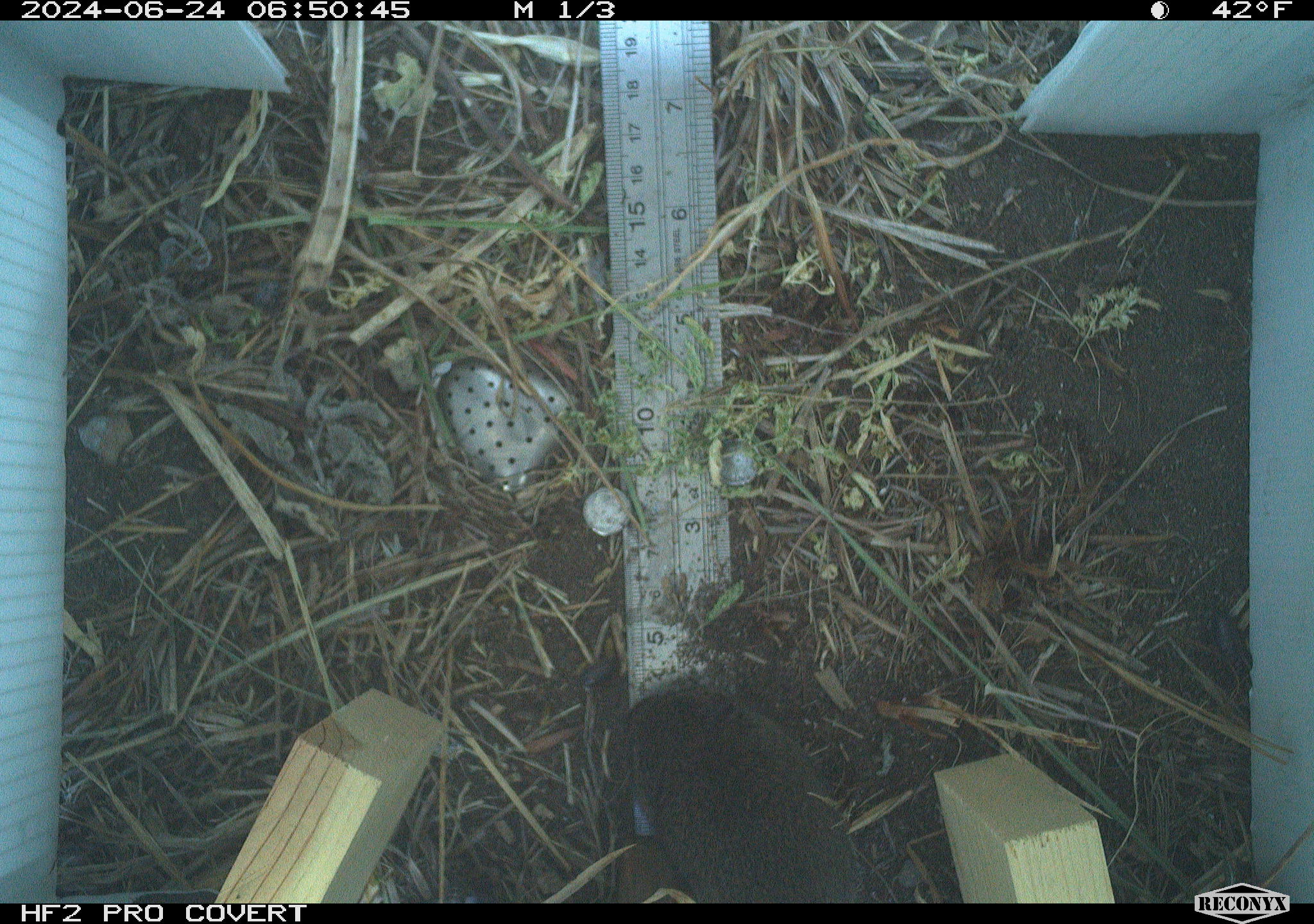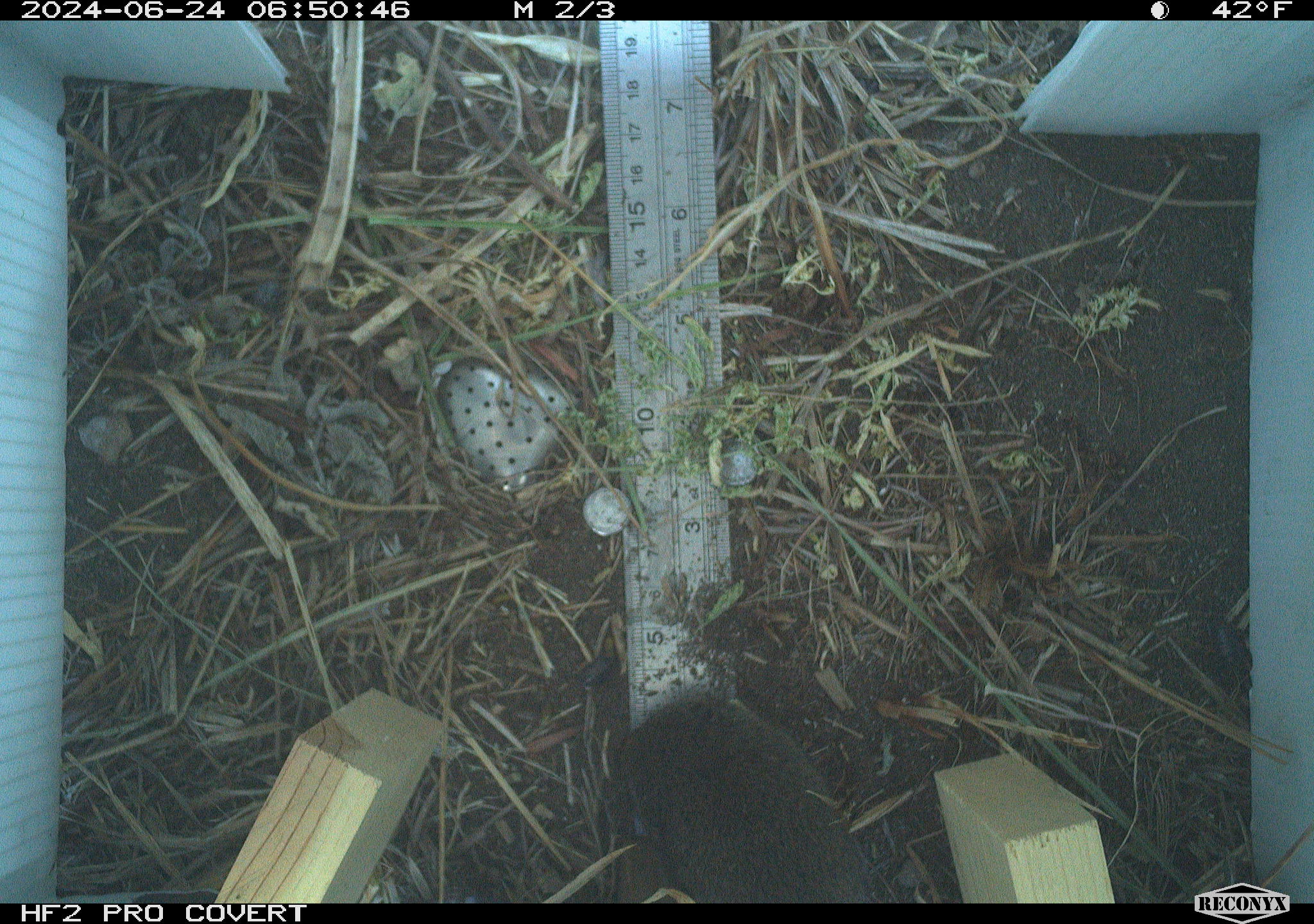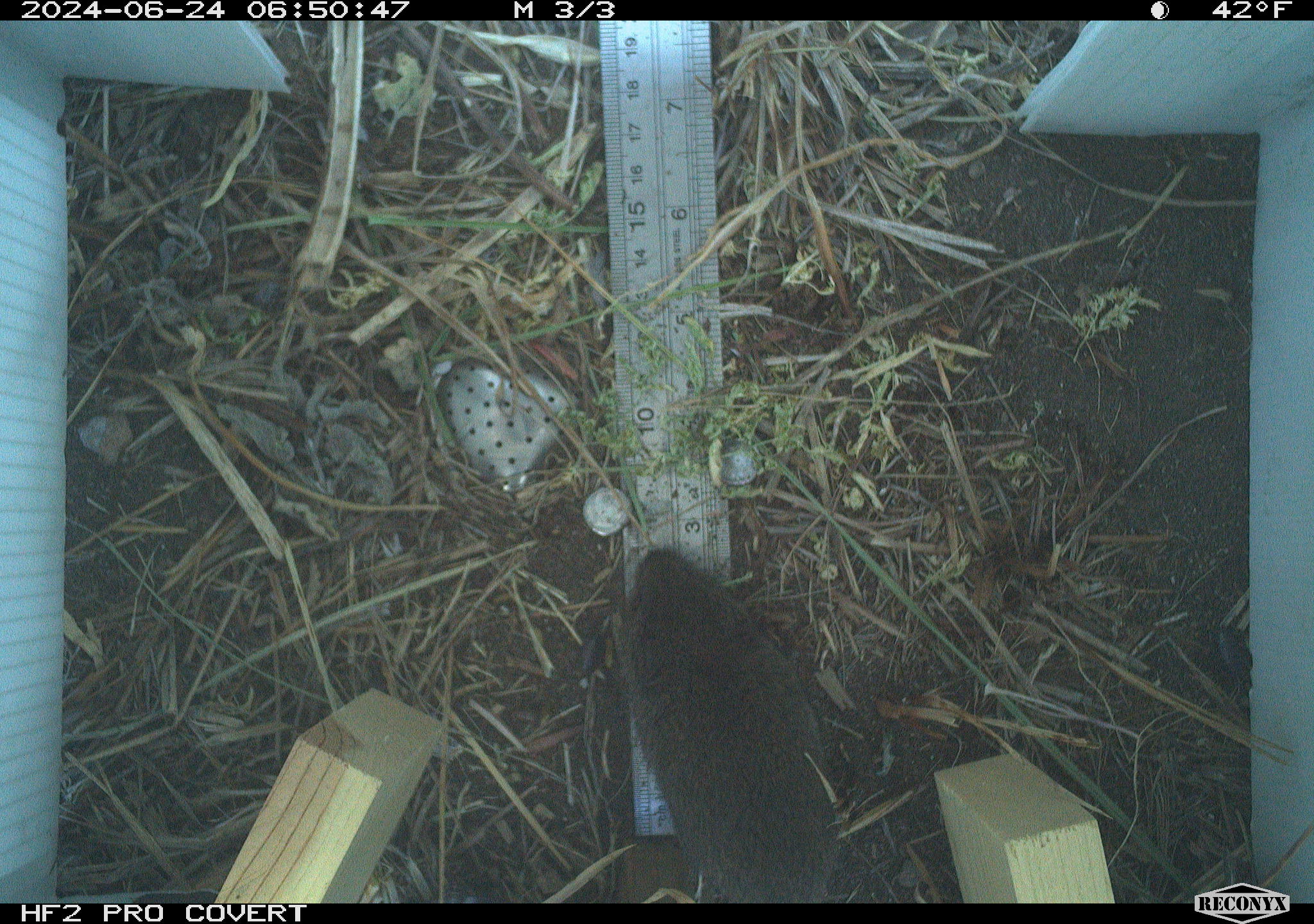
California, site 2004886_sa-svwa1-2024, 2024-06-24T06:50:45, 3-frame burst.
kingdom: Animalia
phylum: Chordata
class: Mammalia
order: Rodentia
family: Cricetidae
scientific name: Arvicolinae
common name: voles, lemmings, and muskrats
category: arvicolinae subfamily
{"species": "arvicolinae subfamily (voles, lemmings, and muskrats) (Arvicolinae)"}